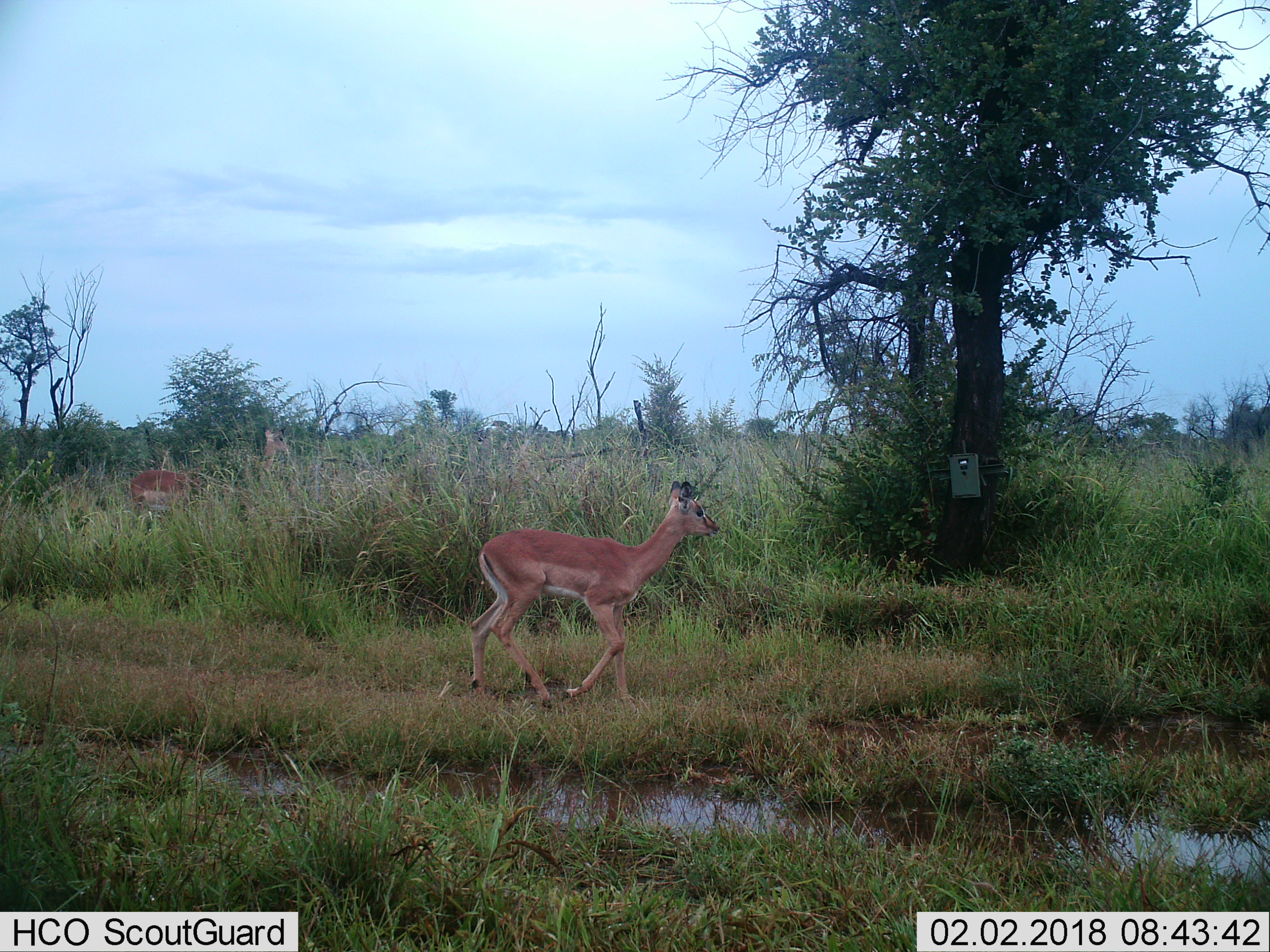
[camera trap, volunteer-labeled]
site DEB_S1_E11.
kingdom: Animalia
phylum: Chordata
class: Mammalia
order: Artiodactyla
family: Bovidae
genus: Aepyceros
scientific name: Aepyceros melampus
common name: impala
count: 2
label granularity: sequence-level